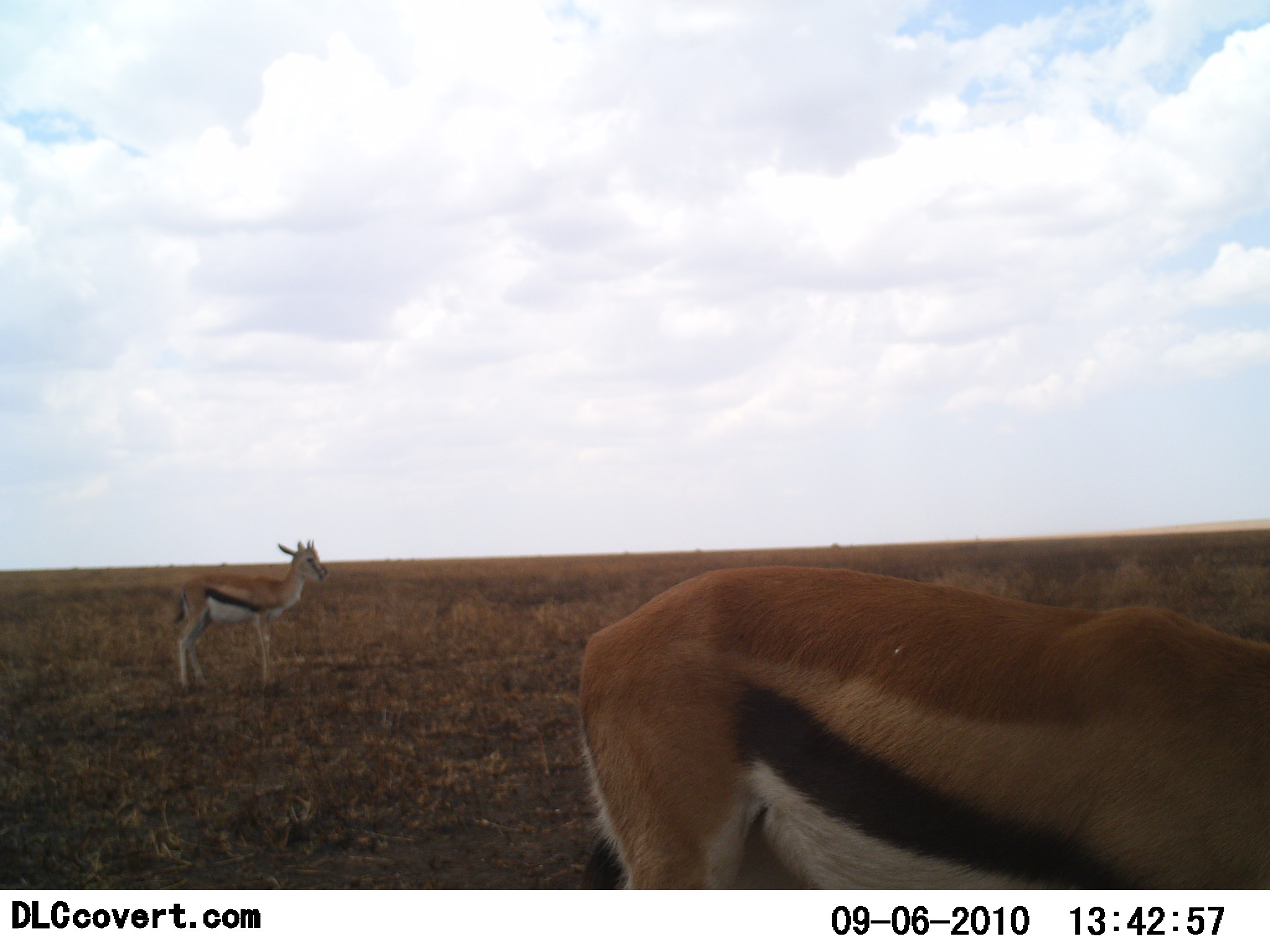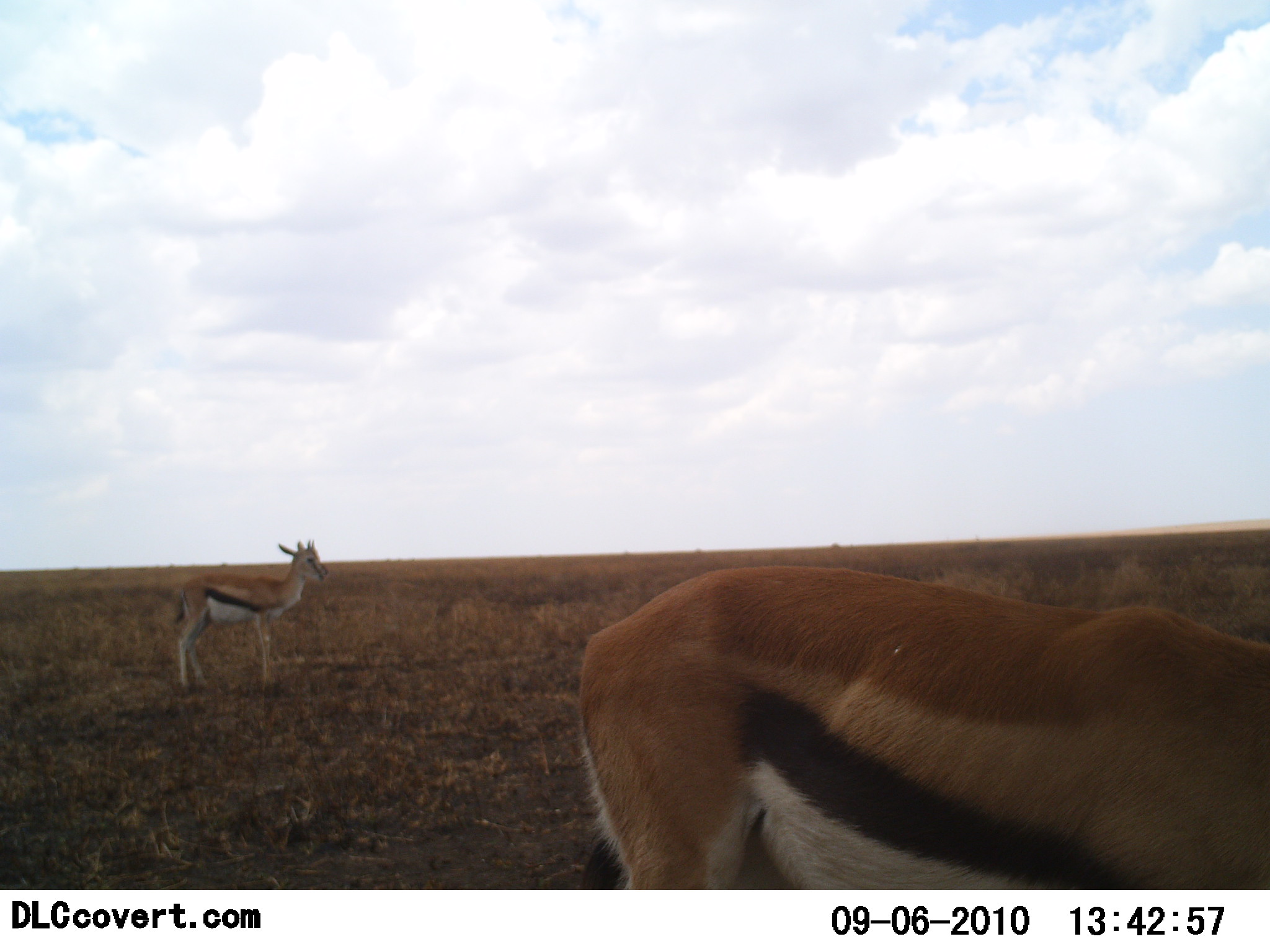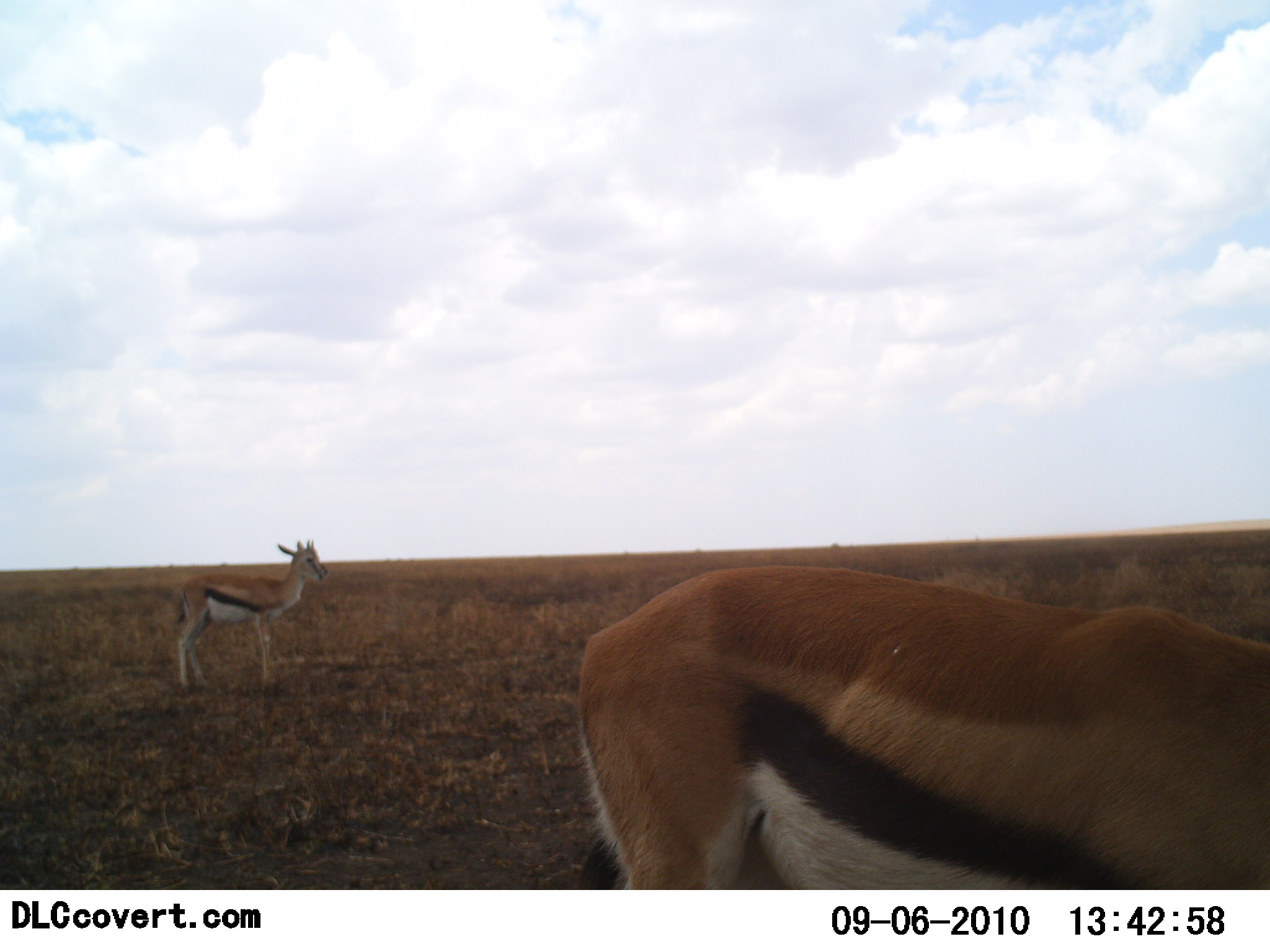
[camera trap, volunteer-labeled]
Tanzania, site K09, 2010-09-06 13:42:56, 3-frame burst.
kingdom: Animalia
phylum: Chordata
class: Mammalia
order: Artiodactyla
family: Bovidae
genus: Eudorcas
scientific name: Eudorcas thomsonii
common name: thomson's gazelle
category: gazellethomsons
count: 2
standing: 93%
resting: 0%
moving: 7%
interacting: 0%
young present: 20%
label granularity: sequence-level